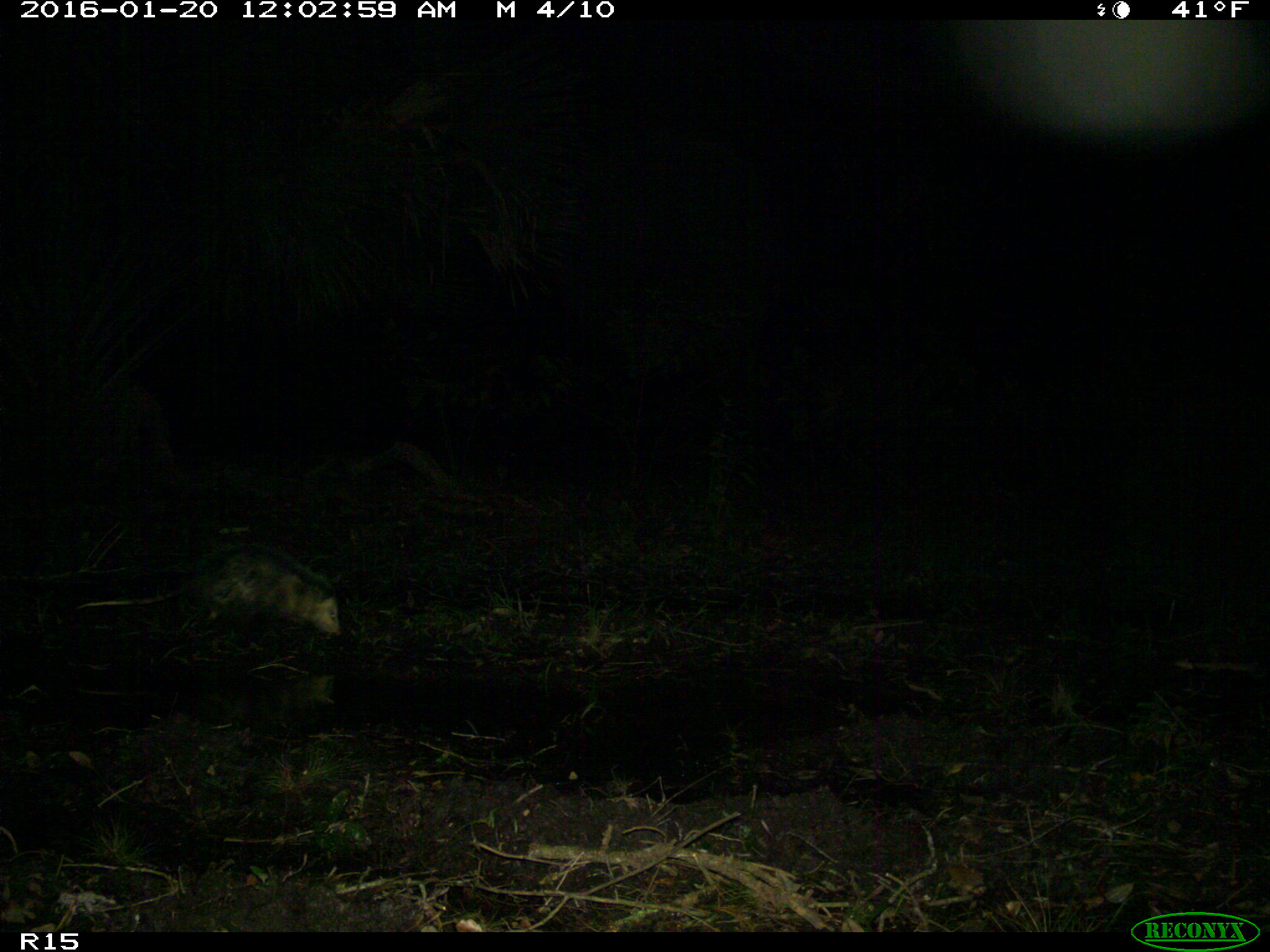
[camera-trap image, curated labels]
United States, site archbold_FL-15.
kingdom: Animalia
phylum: Chordata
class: Mammalia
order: Didelphimorphia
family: Didelphidae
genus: Didelphis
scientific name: Didelphis virginiana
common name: virginia opossum